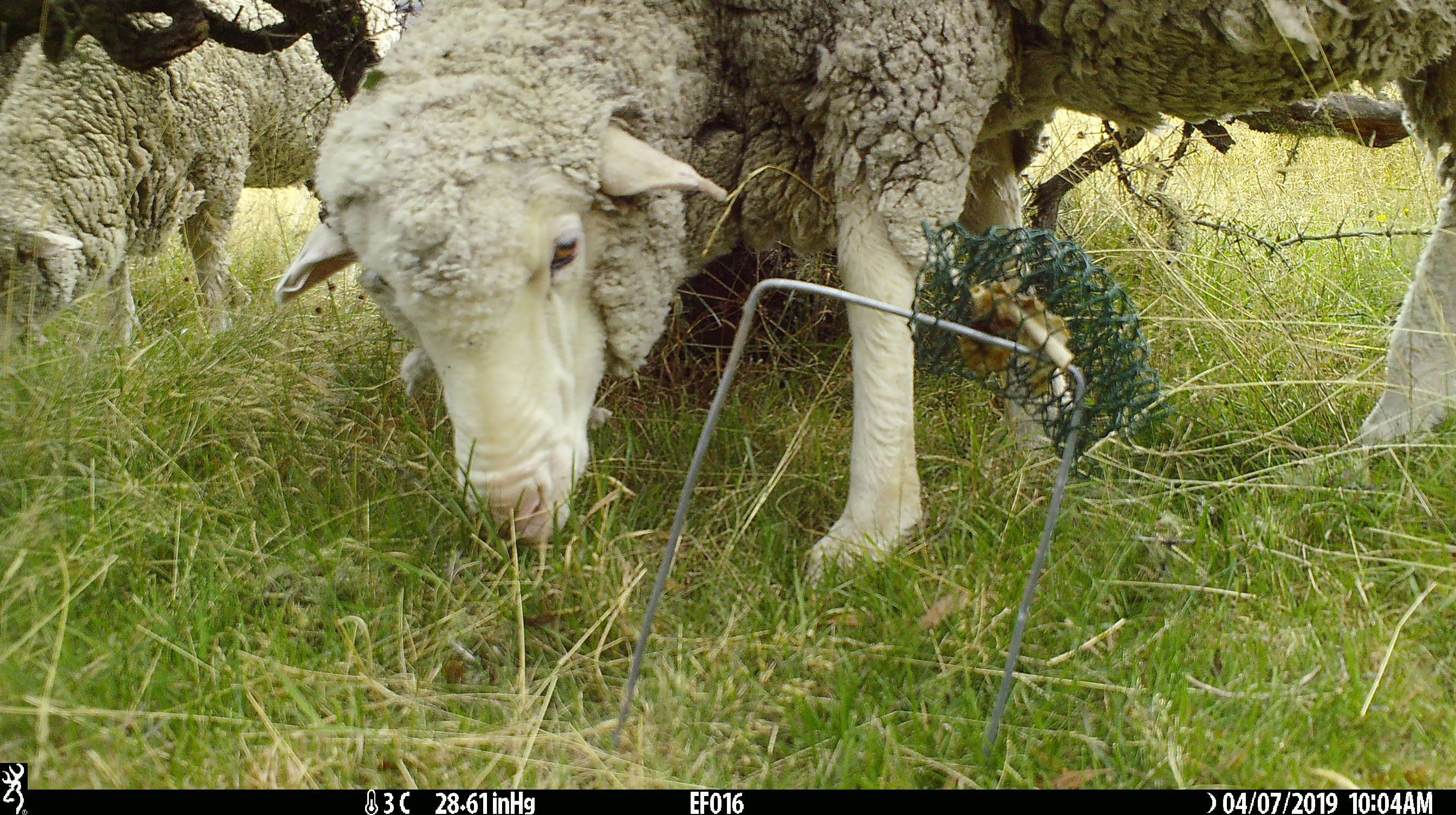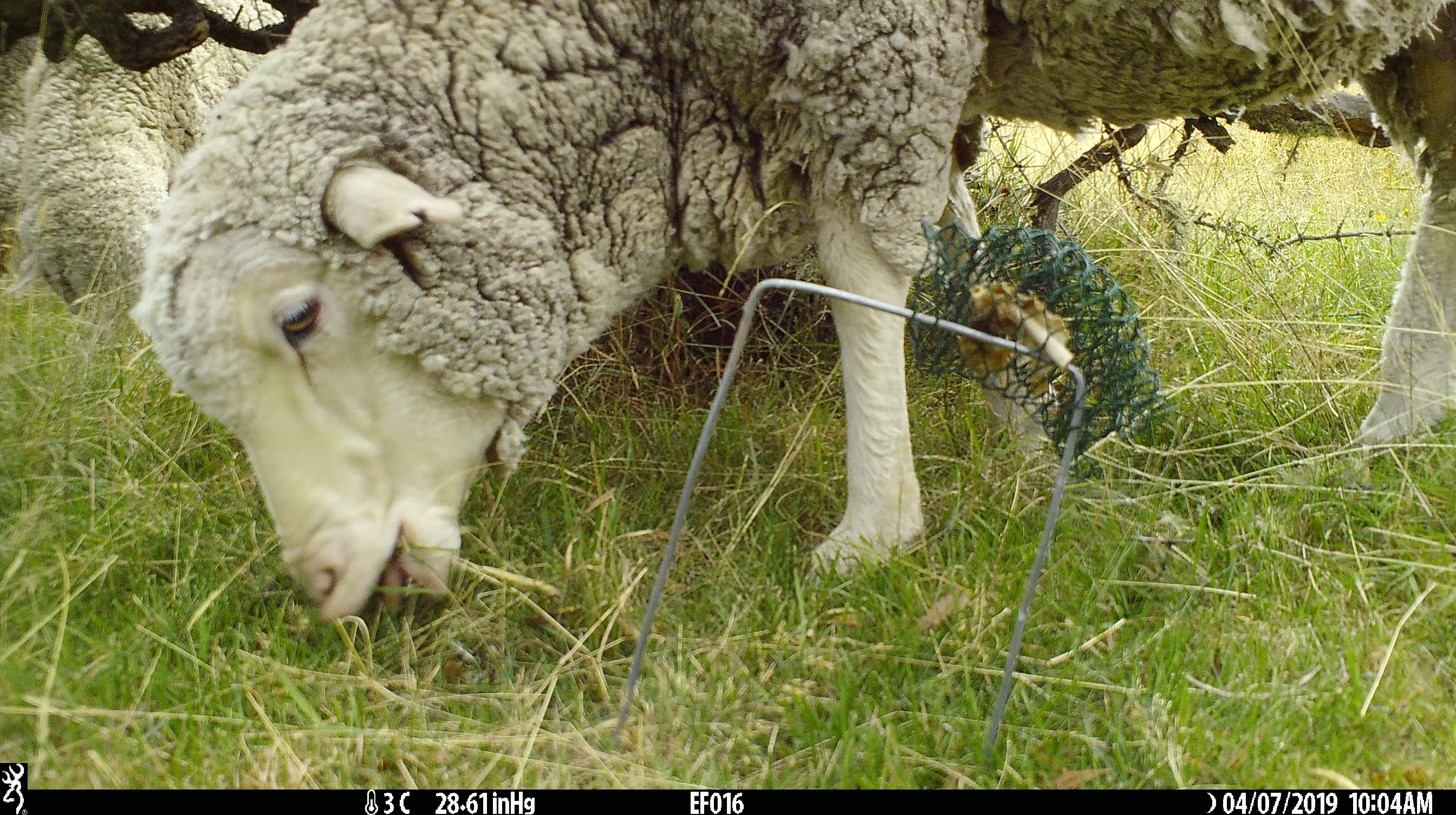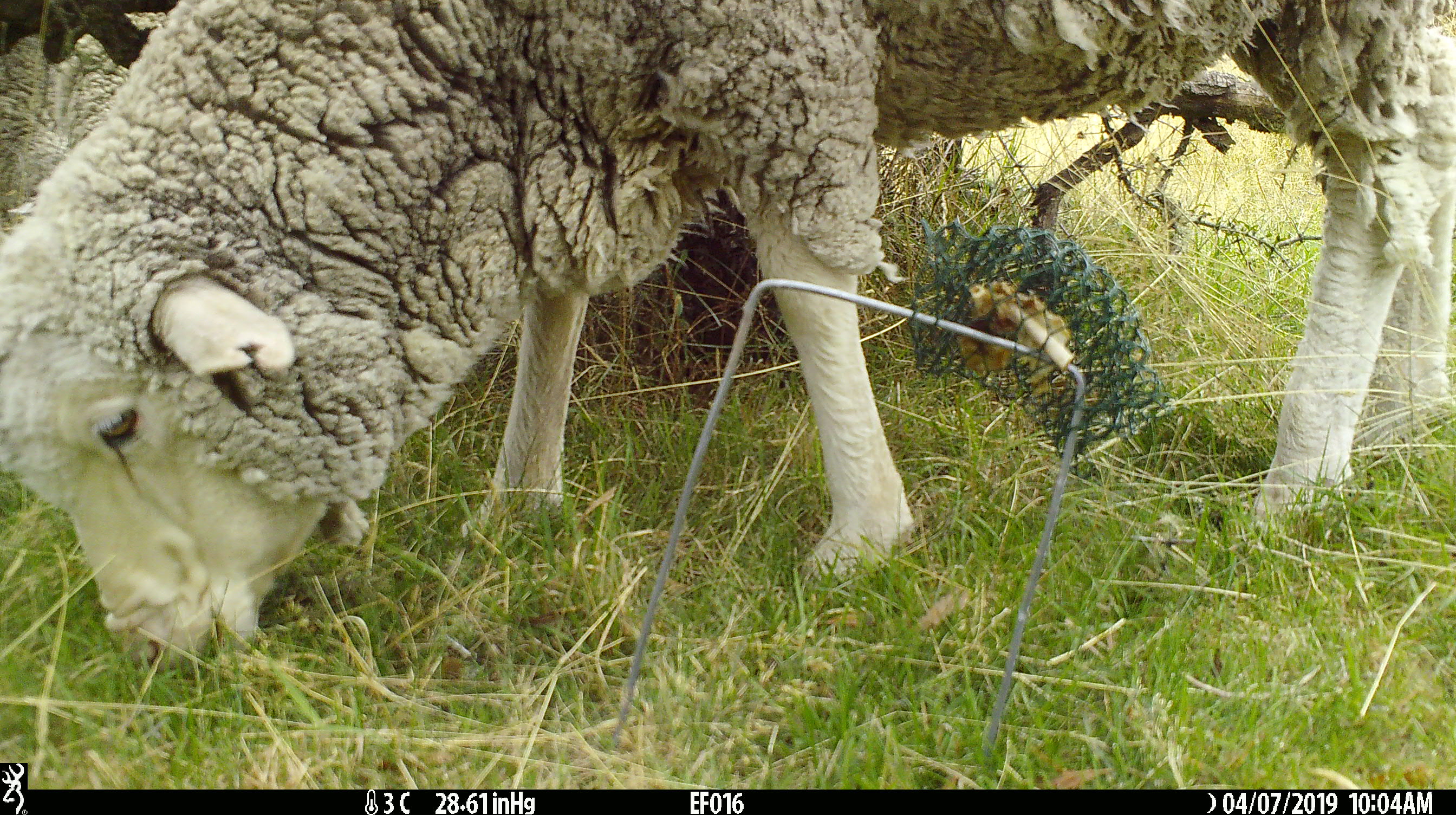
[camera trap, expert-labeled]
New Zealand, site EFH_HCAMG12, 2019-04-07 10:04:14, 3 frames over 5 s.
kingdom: Animalia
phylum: Chordata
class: Mammalia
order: Artiodactyla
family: Bovidae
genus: Ovis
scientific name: Ovis aries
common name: domestic sheep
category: sheep